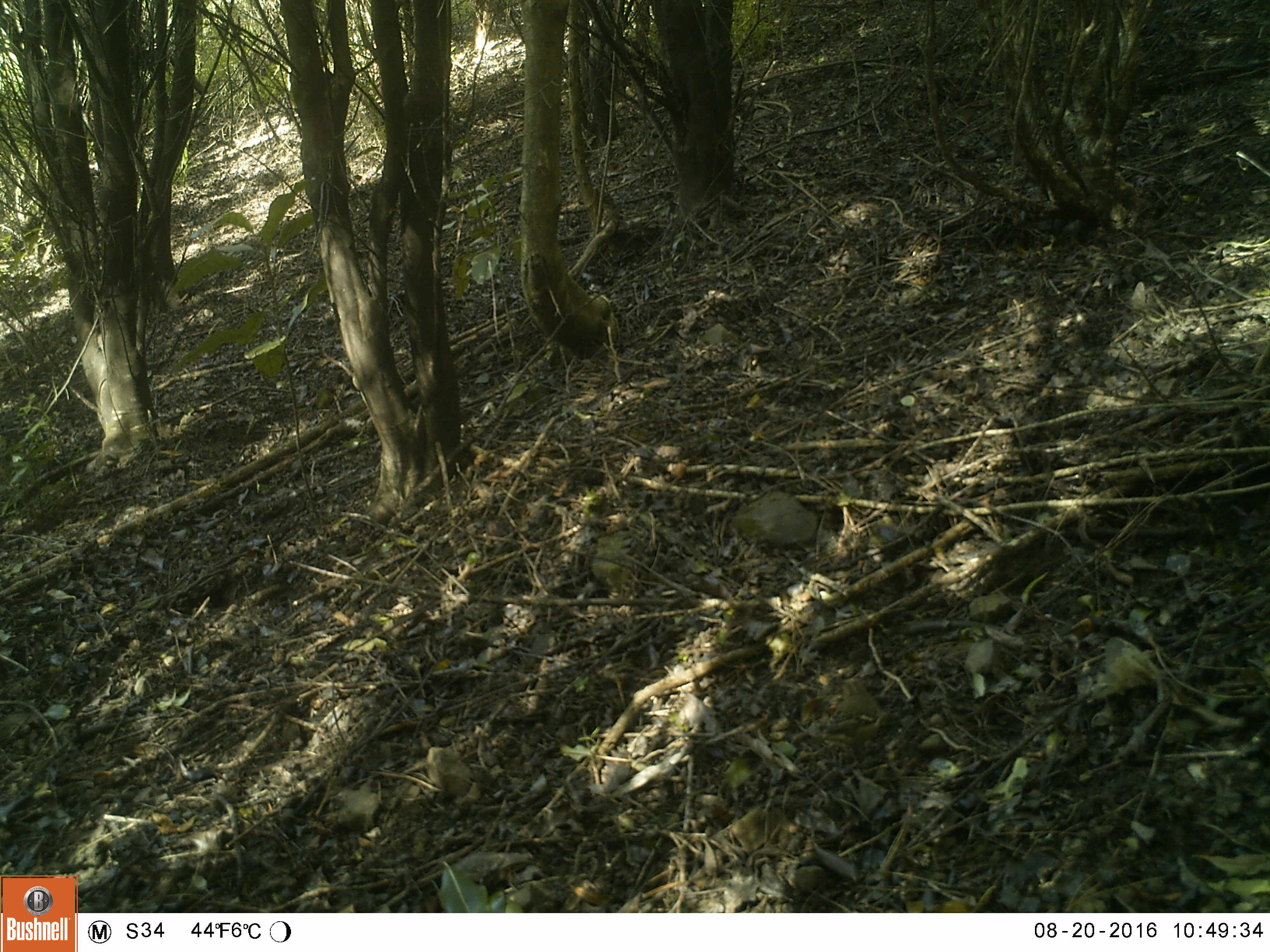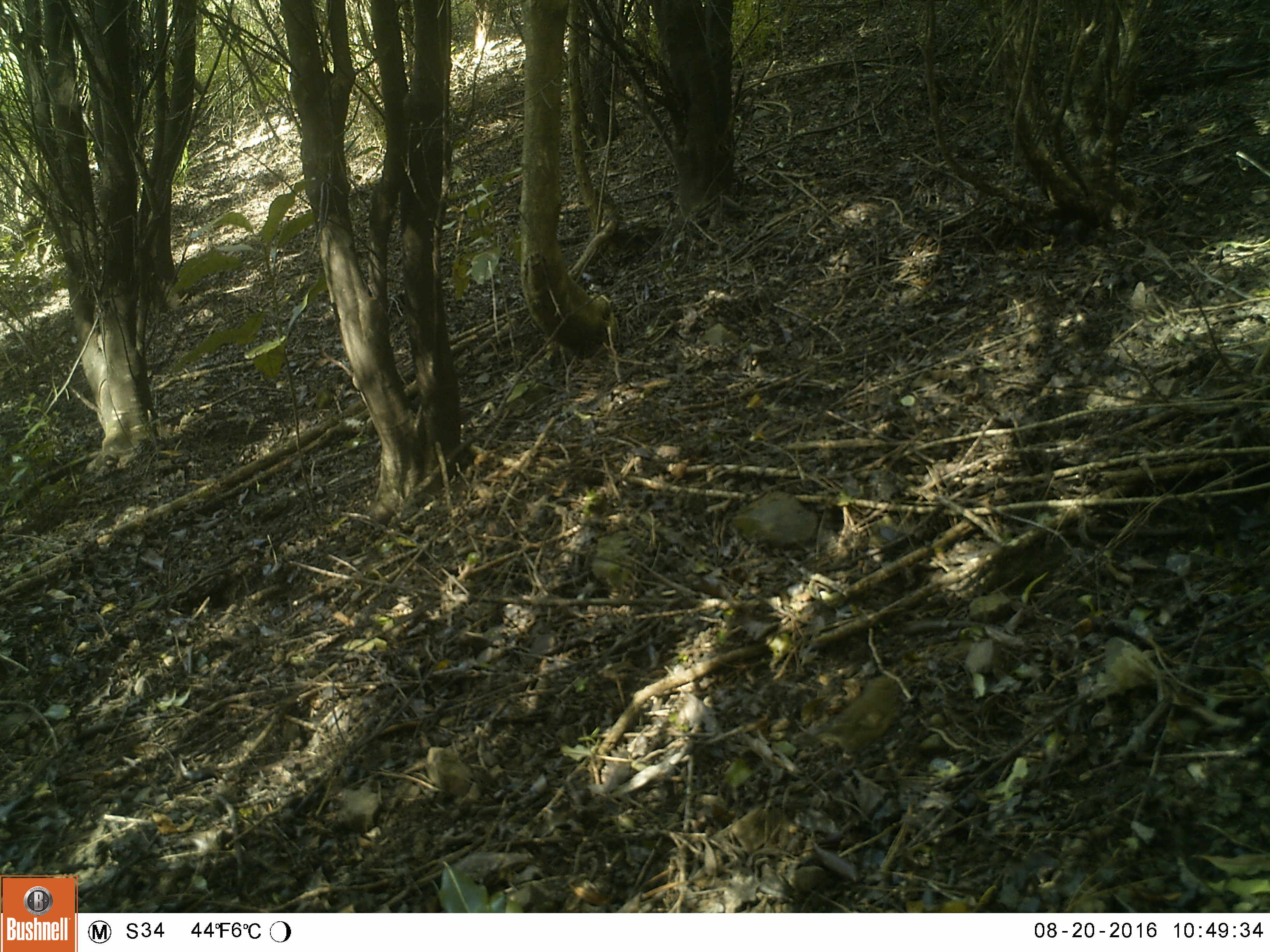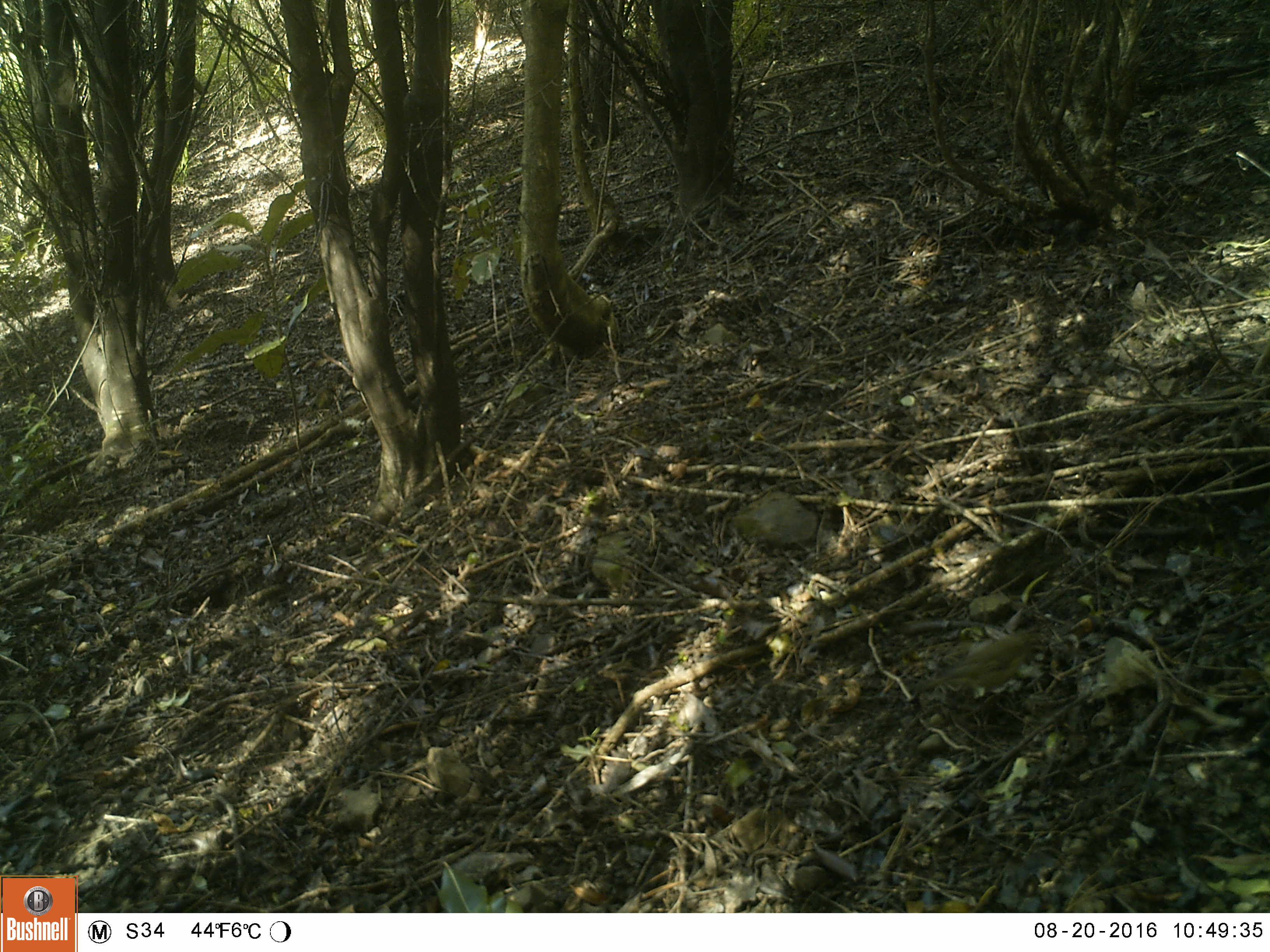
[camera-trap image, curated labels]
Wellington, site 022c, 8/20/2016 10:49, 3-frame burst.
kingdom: Animalia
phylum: Chordata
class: Aves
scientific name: Aves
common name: bird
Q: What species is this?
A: Bird (Aves).